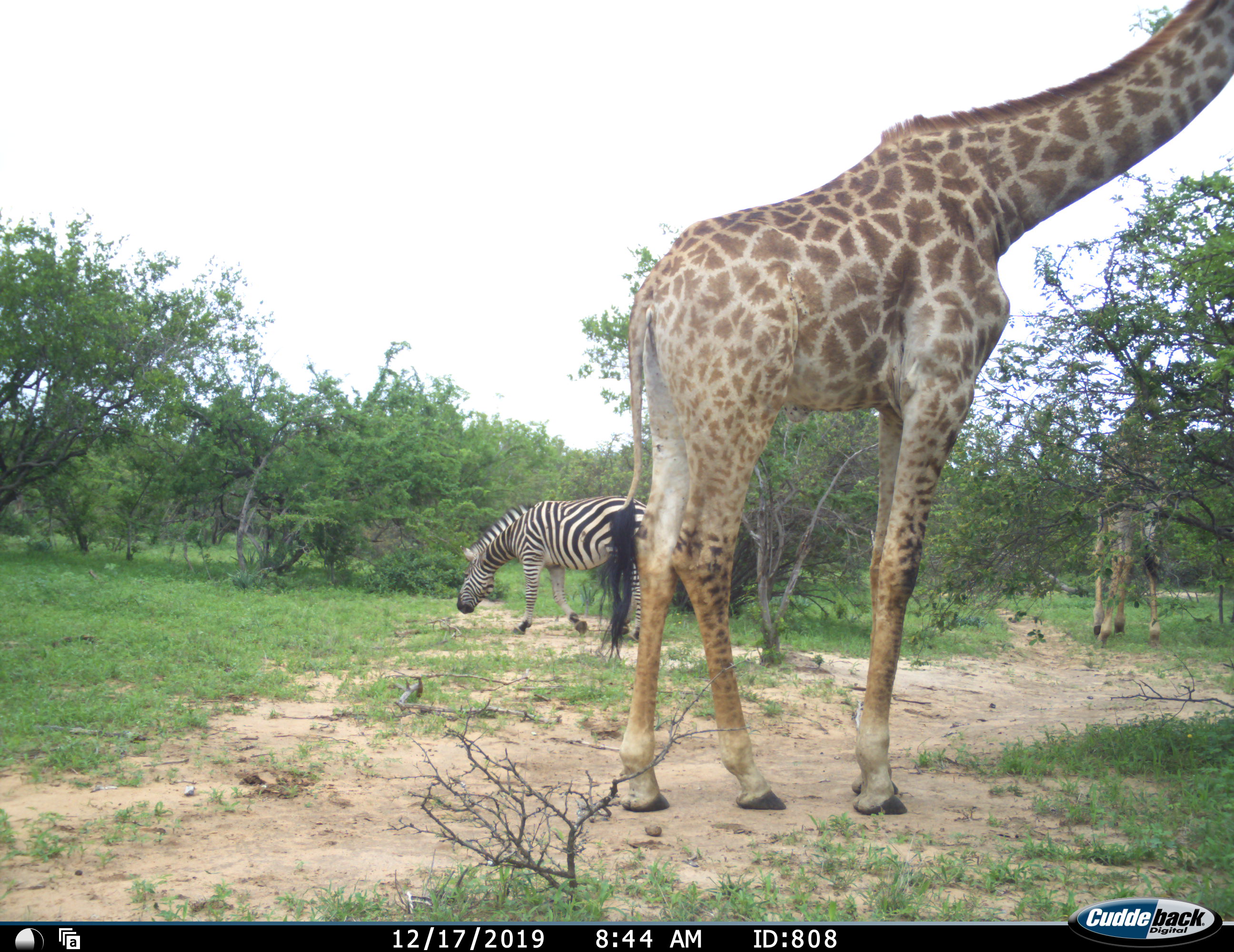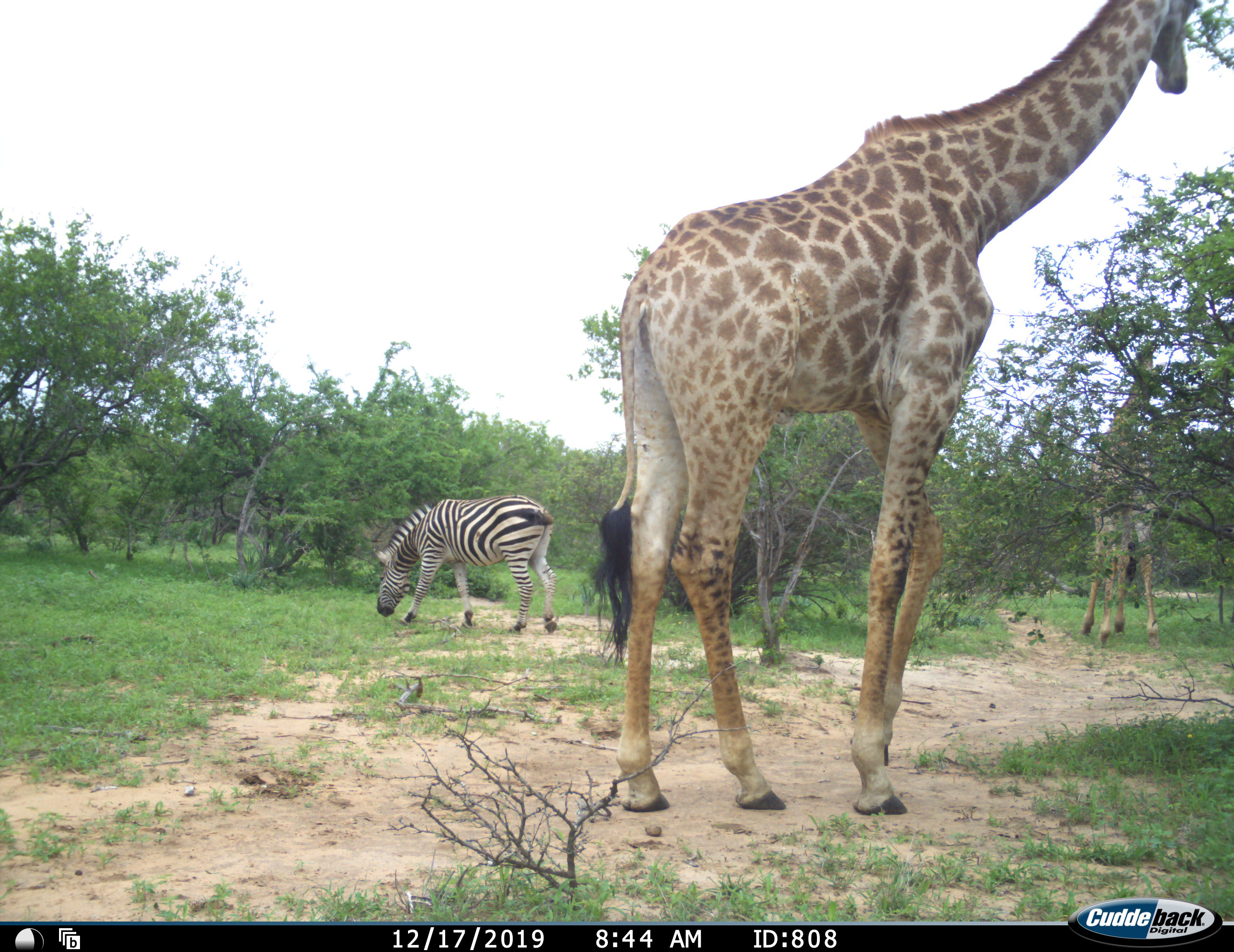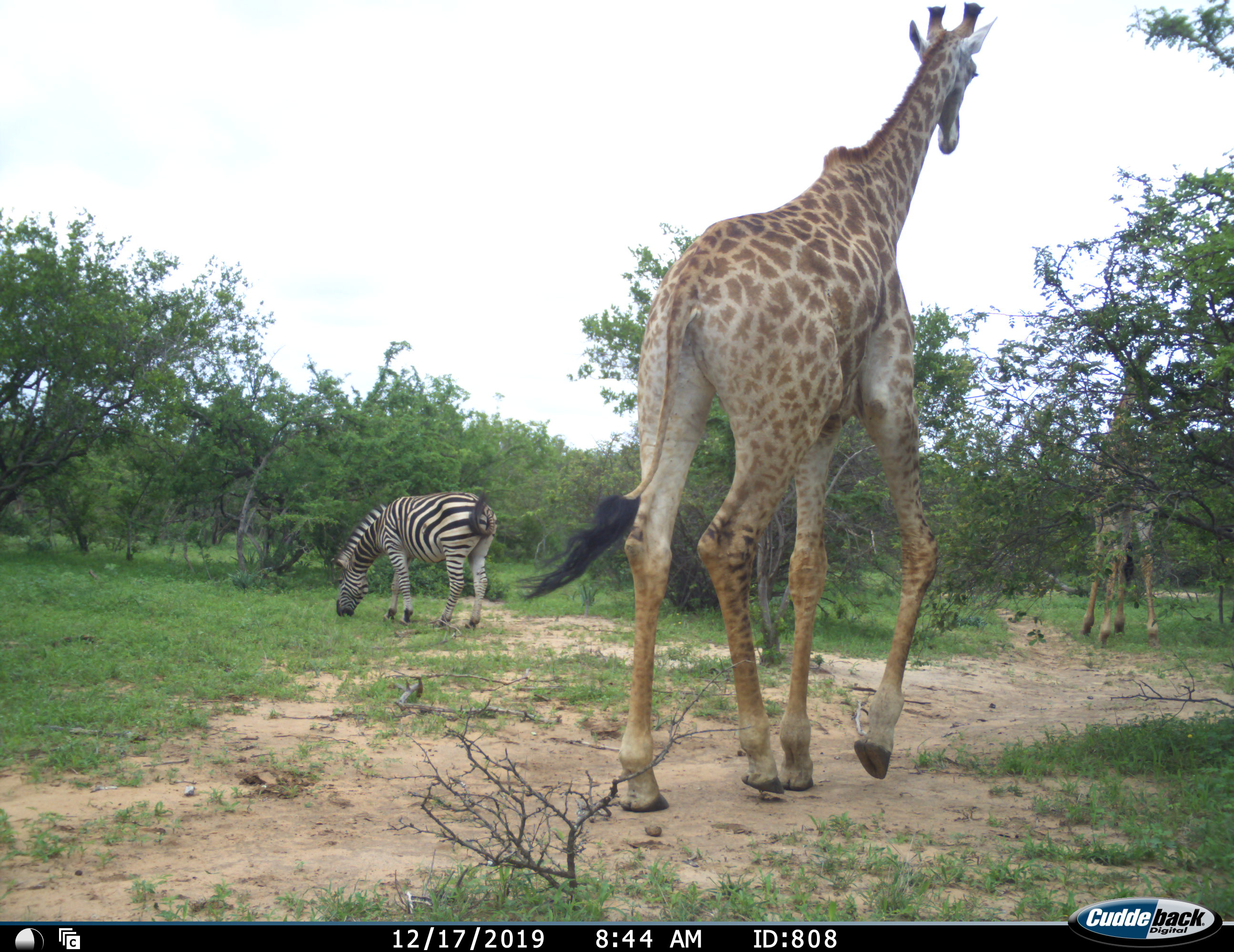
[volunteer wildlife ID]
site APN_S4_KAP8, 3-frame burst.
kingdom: Animalia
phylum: Chordata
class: Mammalia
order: Artiodactyla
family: Giraffidae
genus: Giraffa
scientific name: Giraffa camelopardalis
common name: giraffe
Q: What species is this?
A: Giraffe (Giraffa camelopardalis).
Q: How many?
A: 2.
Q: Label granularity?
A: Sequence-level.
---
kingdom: Animalia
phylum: Chordata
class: Mammalia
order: Perissodactyla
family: Equidae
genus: Equus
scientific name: Equus quagga burchellii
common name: burchell's zebra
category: zebraburchells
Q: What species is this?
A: Zebraburchells (burchell's zebra) (Equus quagga burchellii).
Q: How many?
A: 1.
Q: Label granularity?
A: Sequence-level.